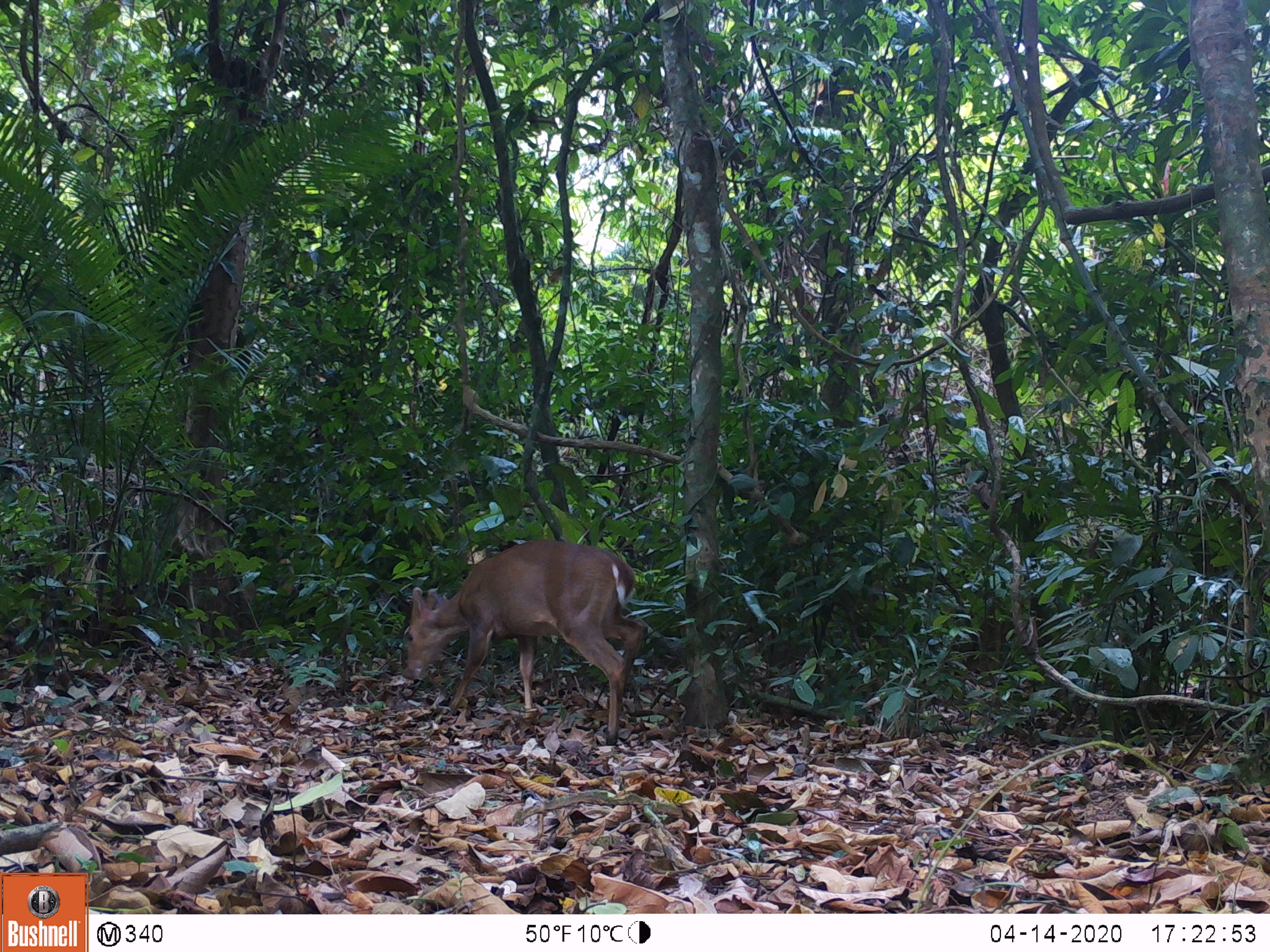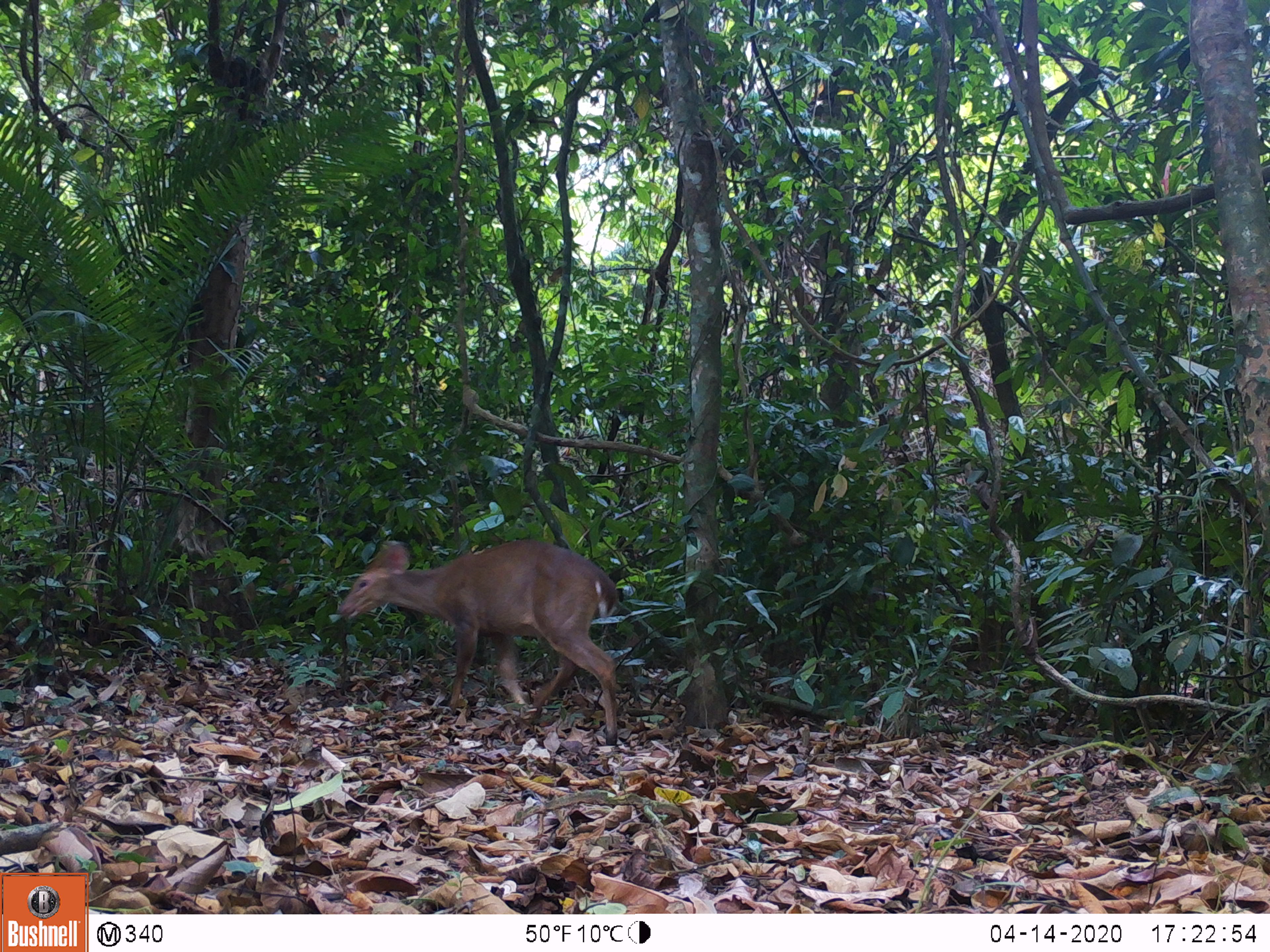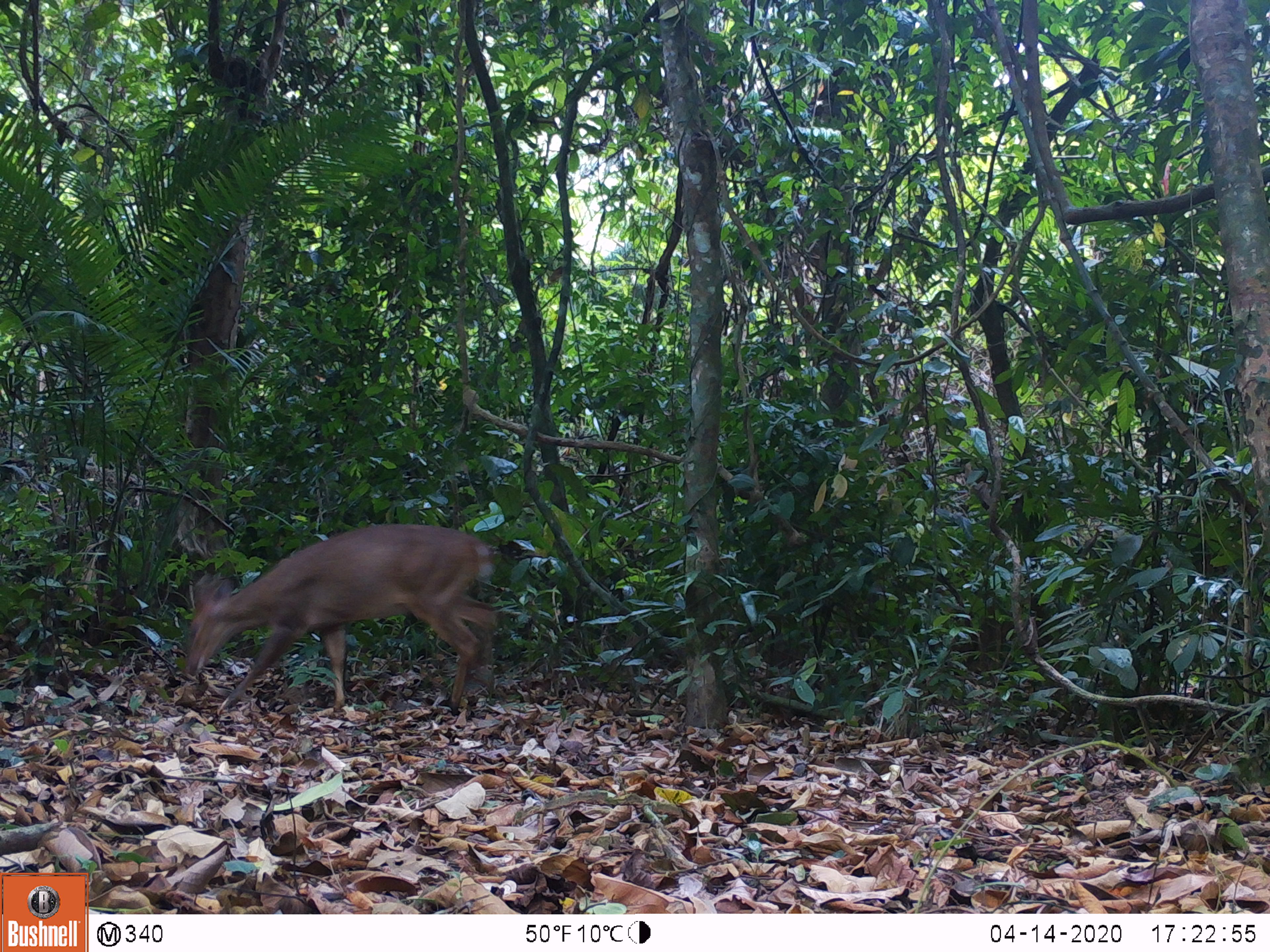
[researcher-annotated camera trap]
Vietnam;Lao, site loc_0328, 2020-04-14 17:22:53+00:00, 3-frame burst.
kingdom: Animalia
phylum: Chordata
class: Mammalia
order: Artiodactyla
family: Cervidae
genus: Muntiacus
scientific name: Muntiacus vuquangensis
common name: large-antlered muntjac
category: large antlered muntjac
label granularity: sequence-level